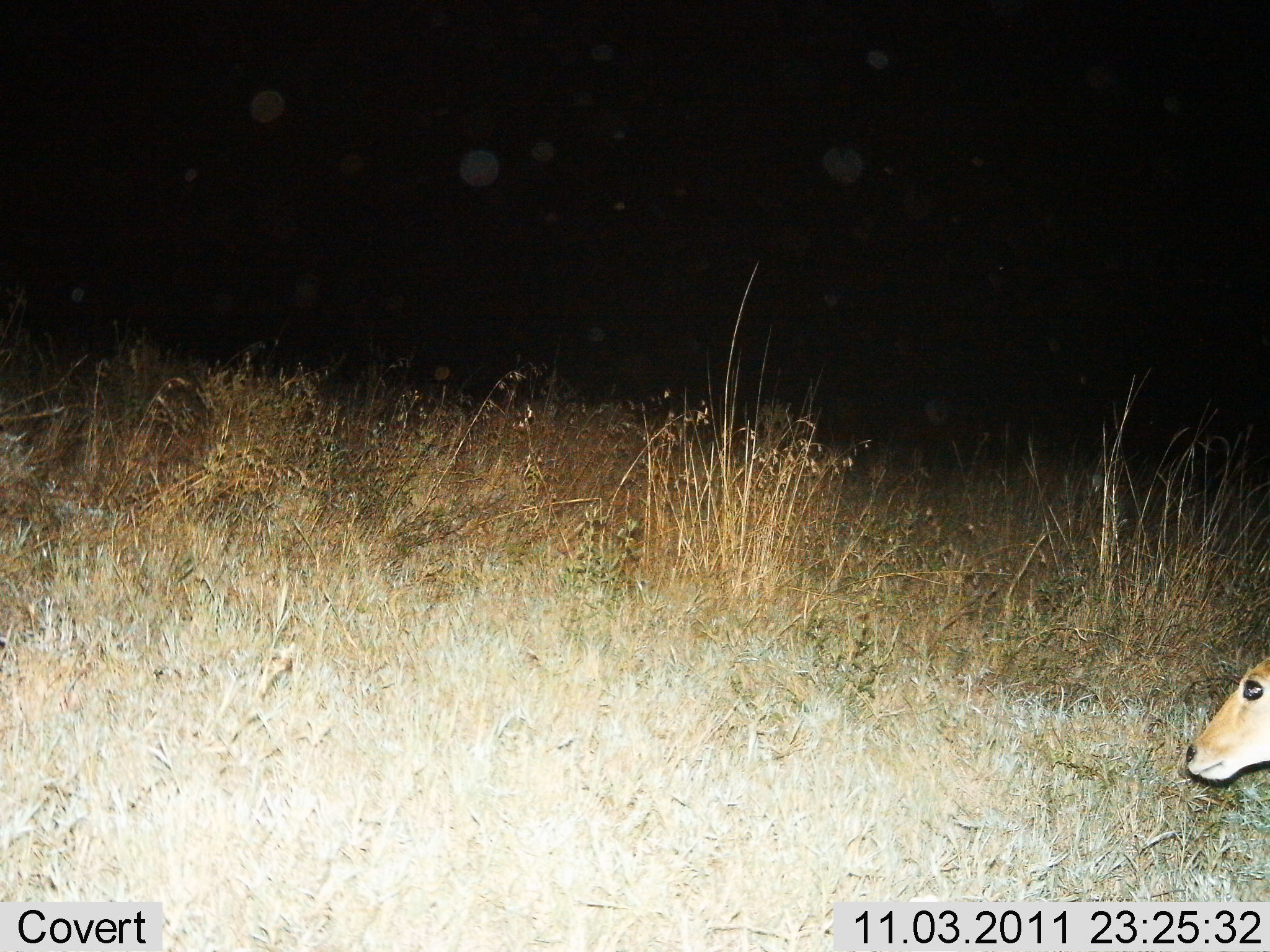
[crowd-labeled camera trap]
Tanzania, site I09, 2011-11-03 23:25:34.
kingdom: Animalia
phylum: Chordata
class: Mammalia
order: Artiodactyla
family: Bovidae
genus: Redunca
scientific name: Redunca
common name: reedbuck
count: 1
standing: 55%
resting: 9%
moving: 27%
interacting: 0%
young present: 0%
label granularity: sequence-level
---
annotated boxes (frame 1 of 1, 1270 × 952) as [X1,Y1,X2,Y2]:
animal: [1184,658,1270,782]